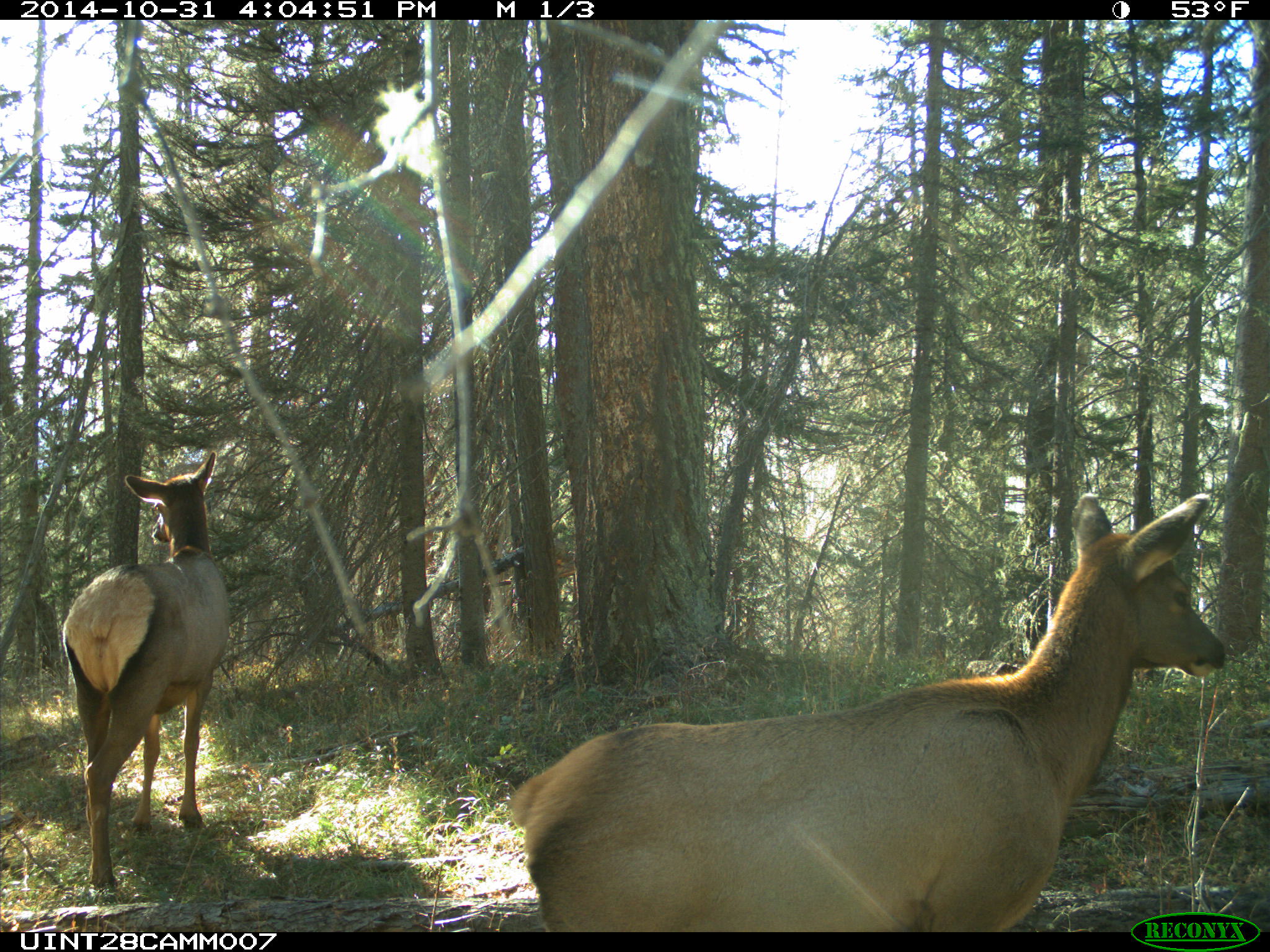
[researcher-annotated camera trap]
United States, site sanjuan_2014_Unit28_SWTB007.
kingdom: Animalia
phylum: Chordata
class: Mammalia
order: Artiodactyla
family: Cervidae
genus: Cervus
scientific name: Cervus elaphus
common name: red deer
Cervus elaphus (red deer).